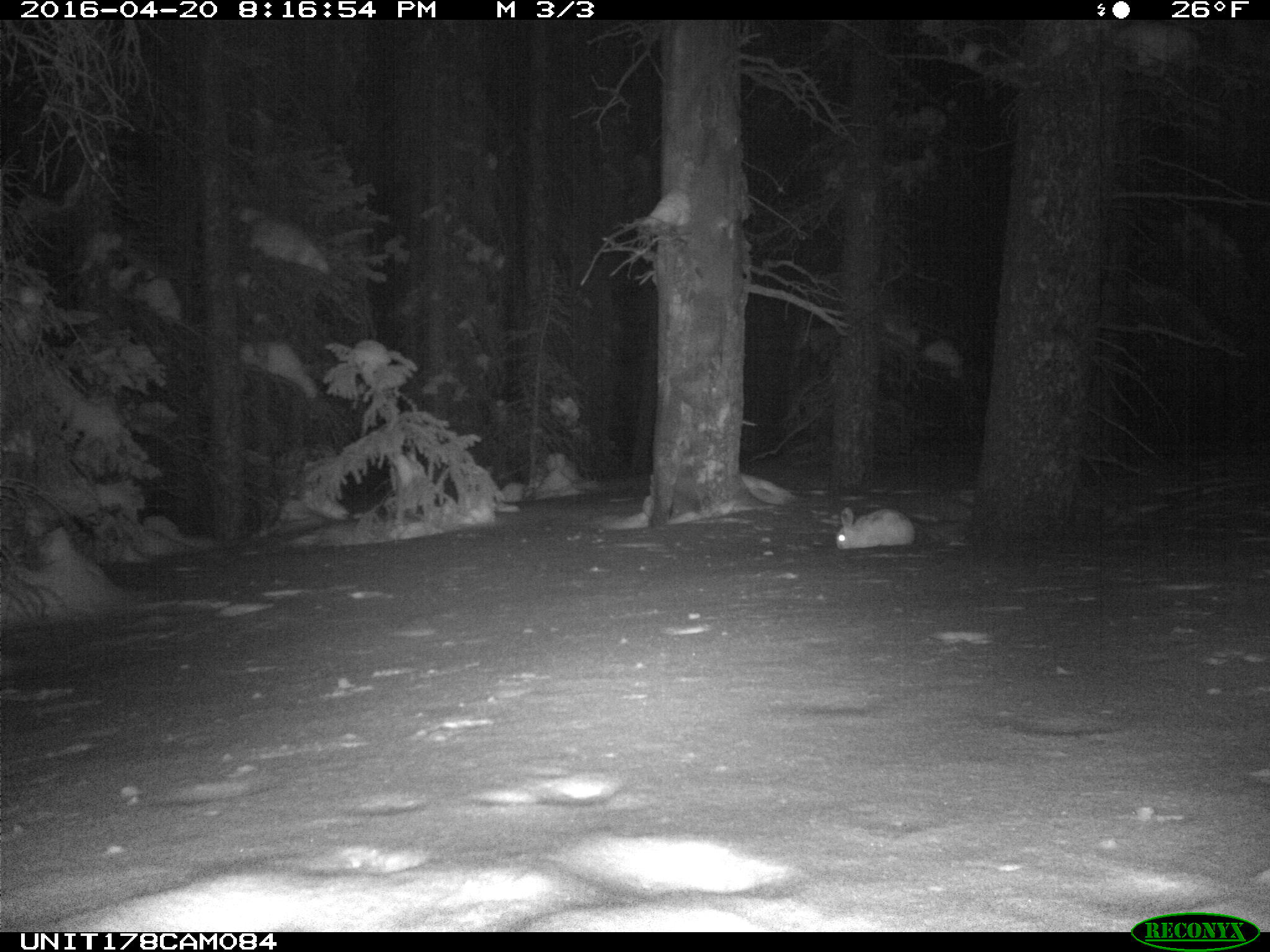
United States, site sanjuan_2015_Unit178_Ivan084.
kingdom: Animalia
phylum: Chordata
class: Mammalia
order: Lagomorpha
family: Leporidae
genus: Lepus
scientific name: Lepus americanus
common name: snowshoe hare